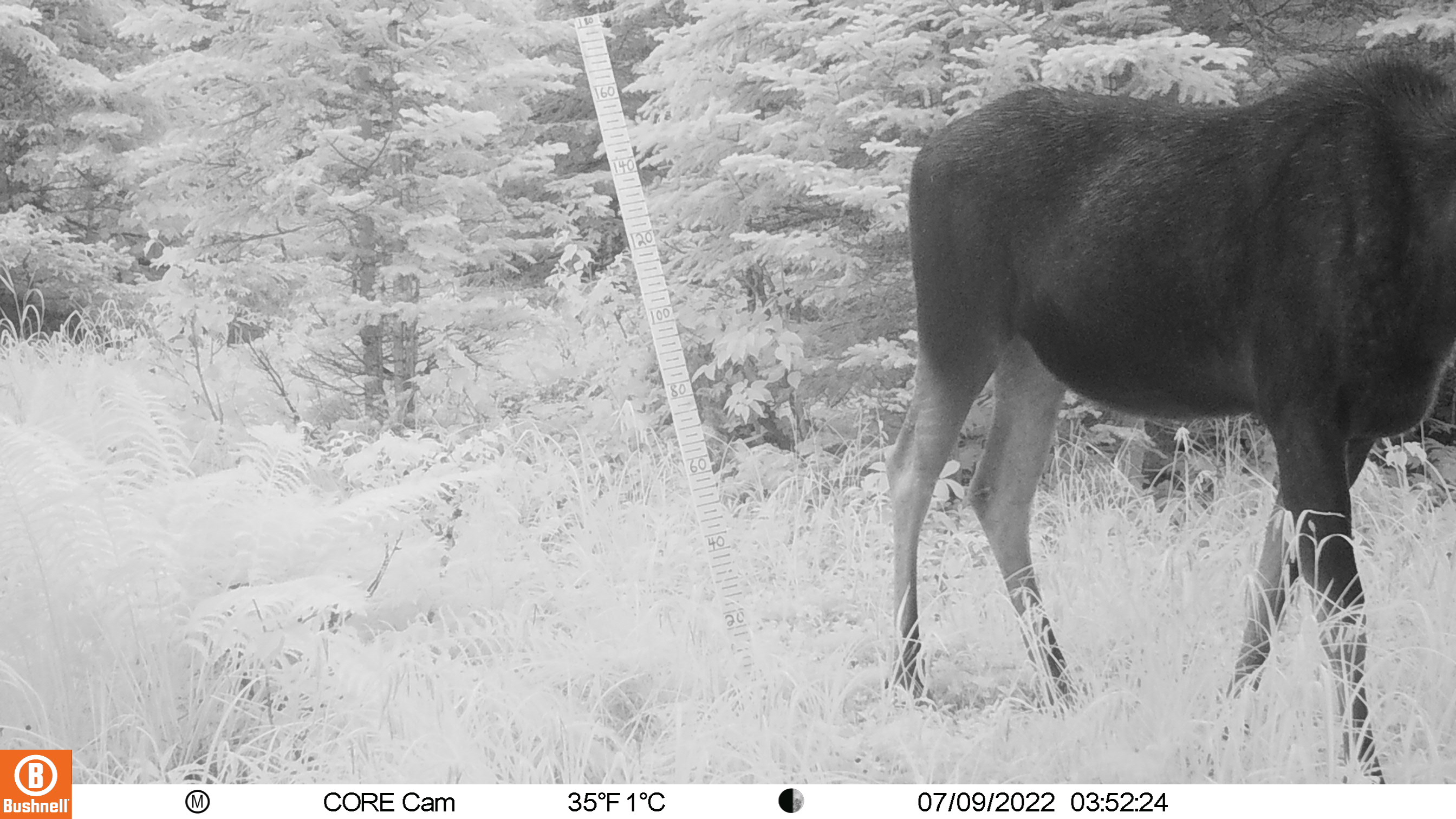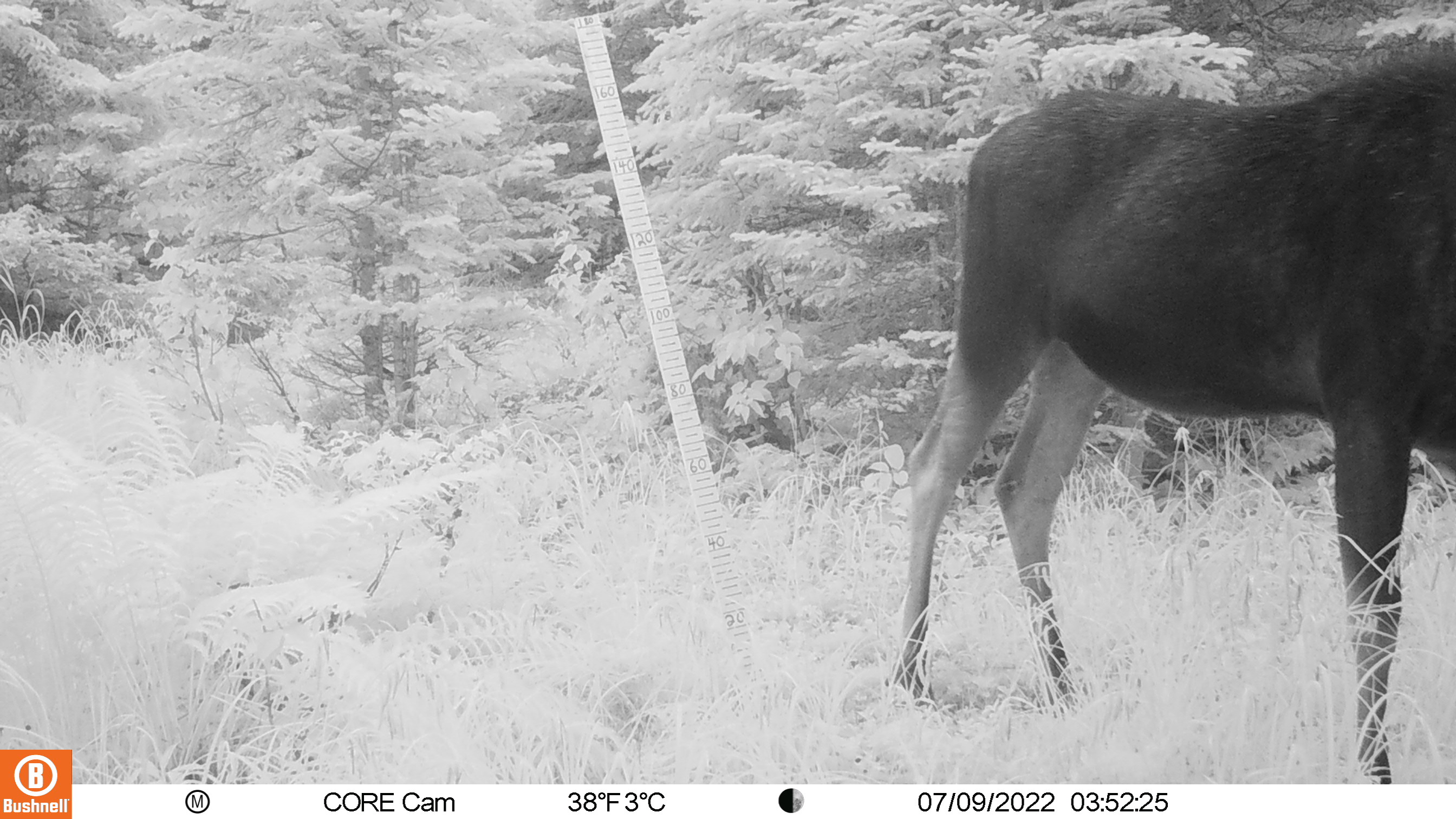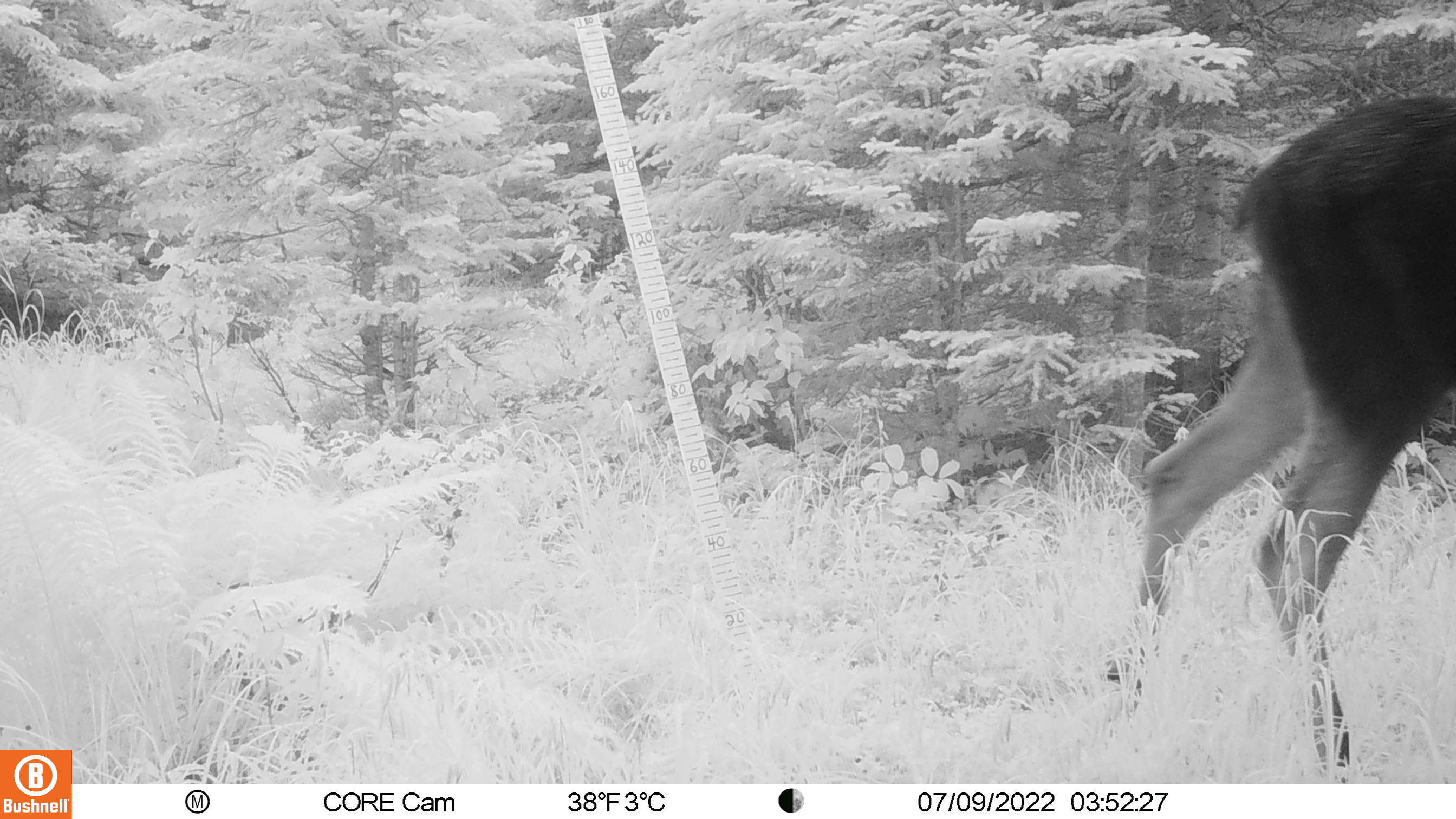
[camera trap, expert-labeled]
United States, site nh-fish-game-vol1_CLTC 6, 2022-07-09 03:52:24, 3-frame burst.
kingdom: Animalia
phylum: Chordata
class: Mammalia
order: Artiodactyla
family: Cervidae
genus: Alces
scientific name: Alces alces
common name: moose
Moose (Alces alces).